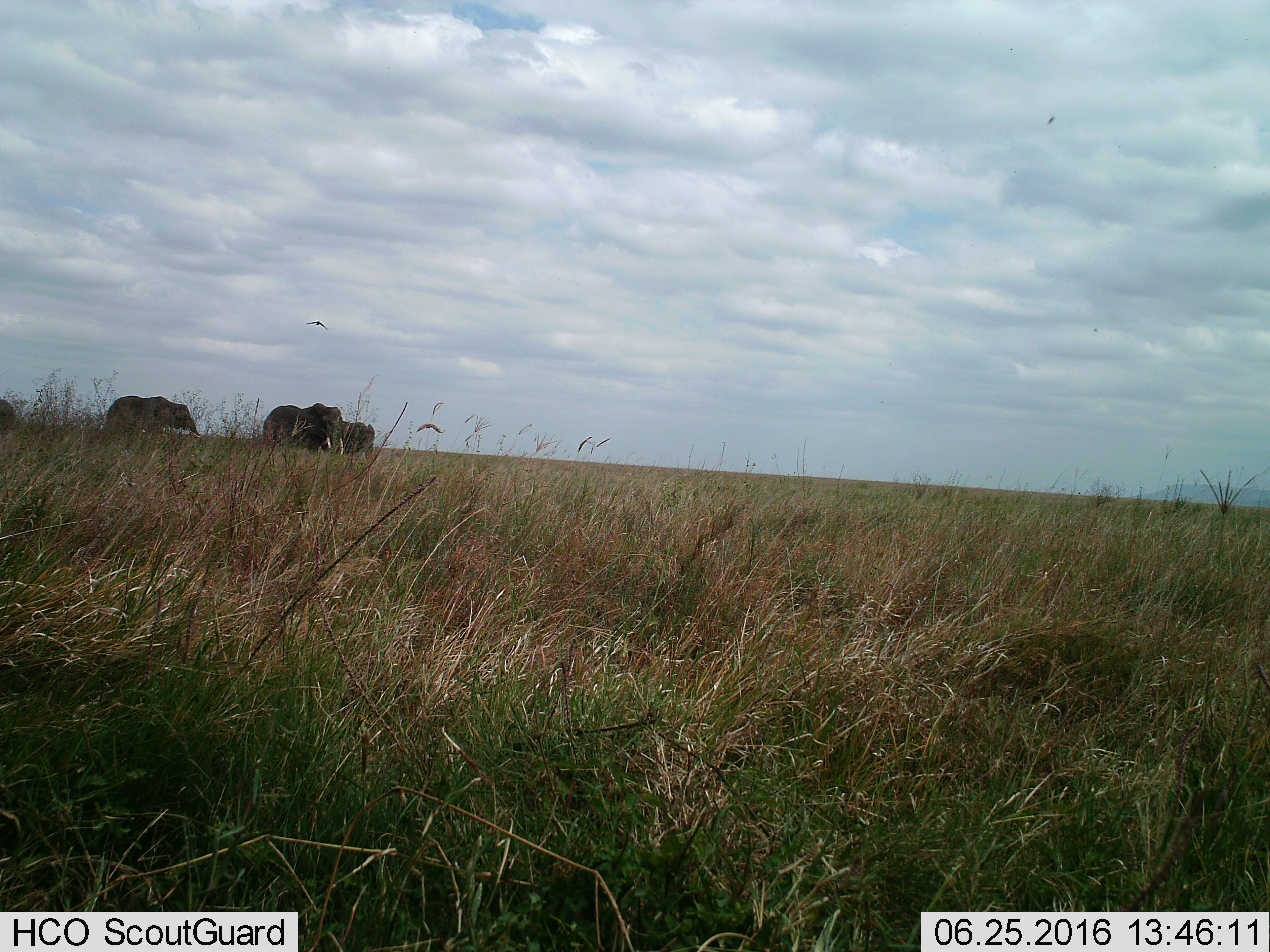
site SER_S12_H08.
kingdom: Animalia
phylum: Chordata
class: Mammalia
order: Proboscidea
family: Elephantidae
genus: Loxodonta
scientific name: Loxodonta africana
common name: african bush elephant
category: elephant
Elephant (african bush elephant) (Loxodonta africana), count 3. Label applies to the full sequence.